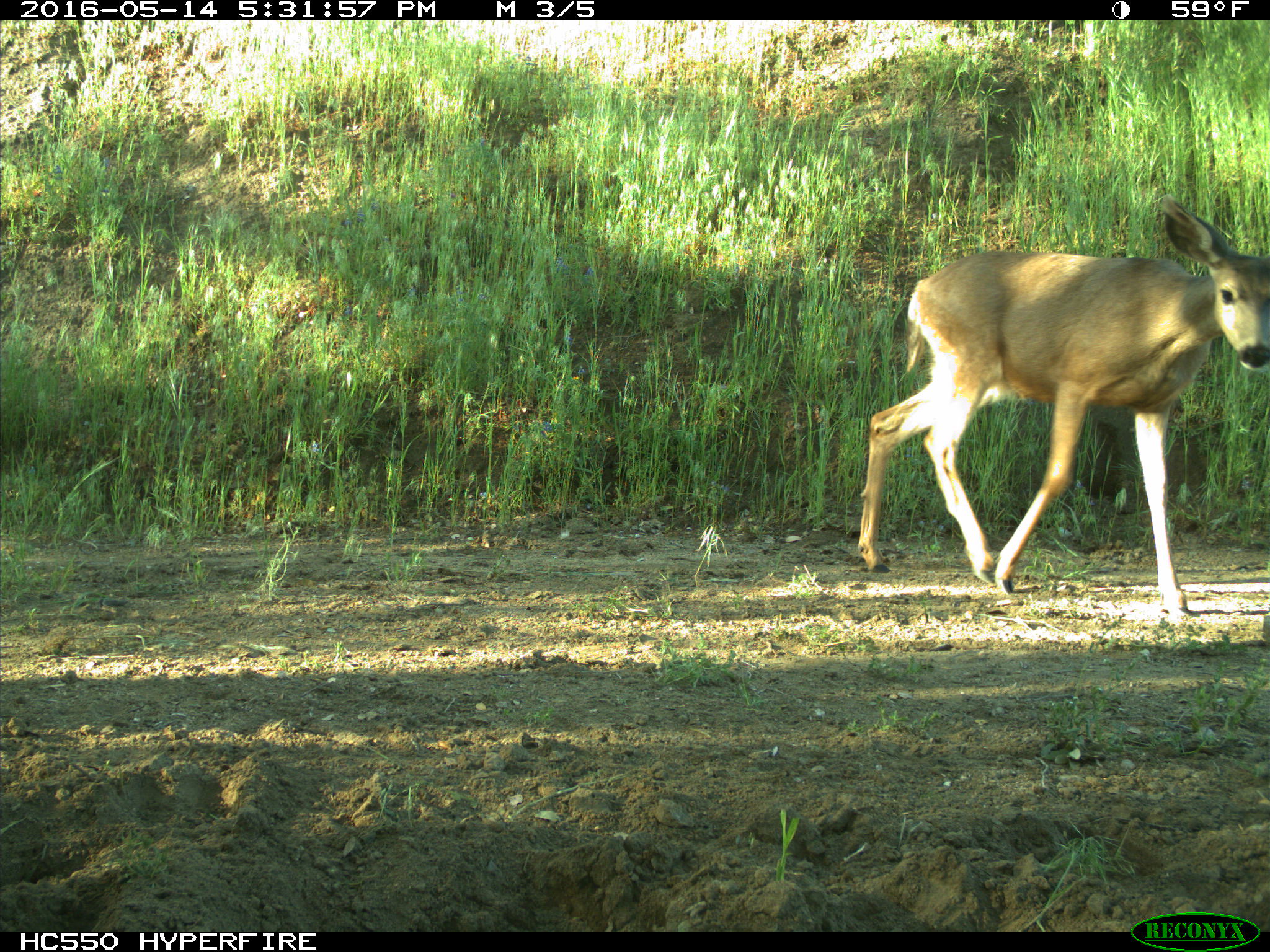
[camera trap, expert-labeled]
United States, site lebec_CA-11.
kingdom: Animalia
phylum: Chordata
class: Mammalia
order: Artiodactyla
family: Cervidae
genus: Odocoileus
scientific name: Odocoileus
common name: deer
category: unidentified deer